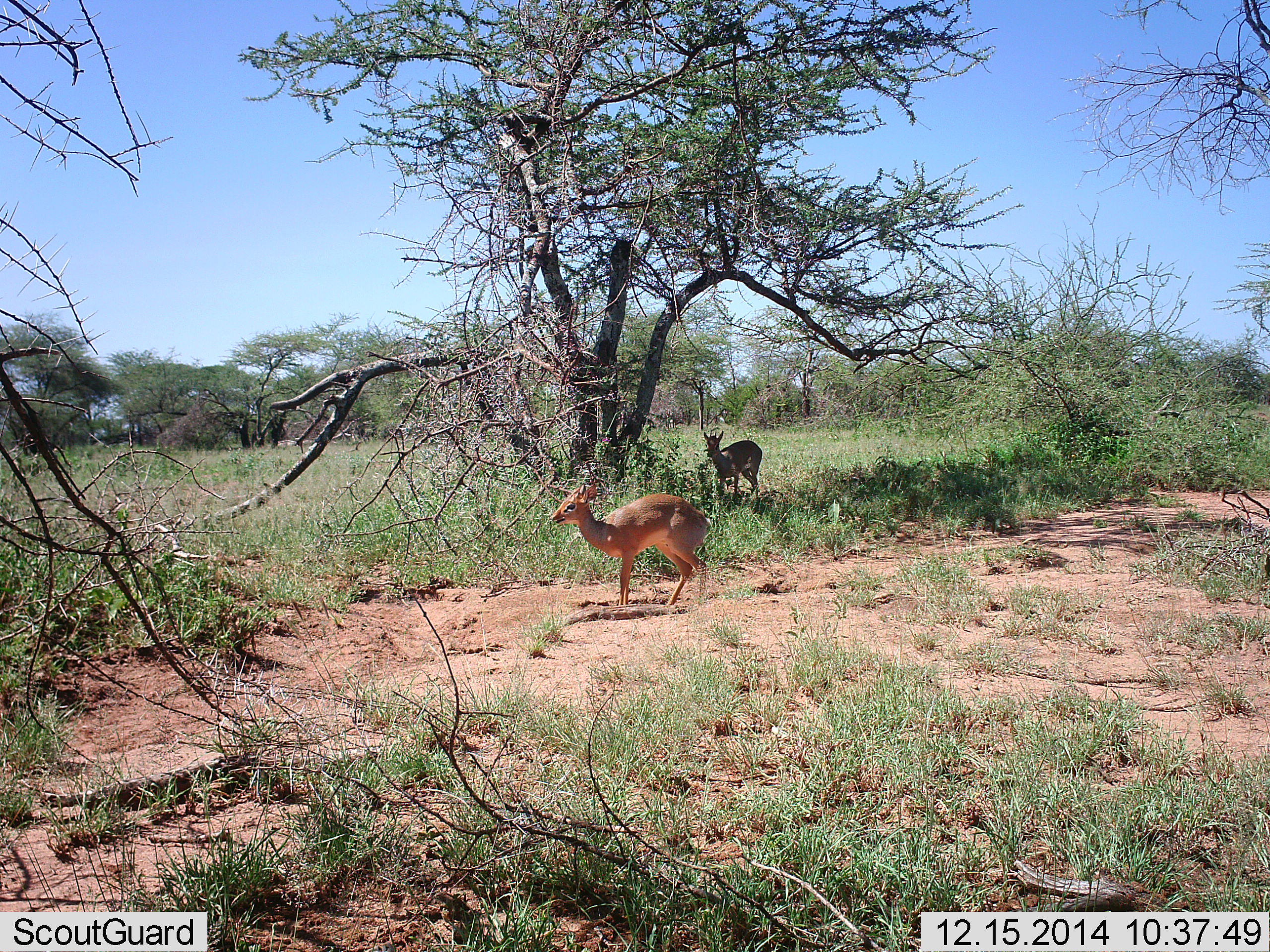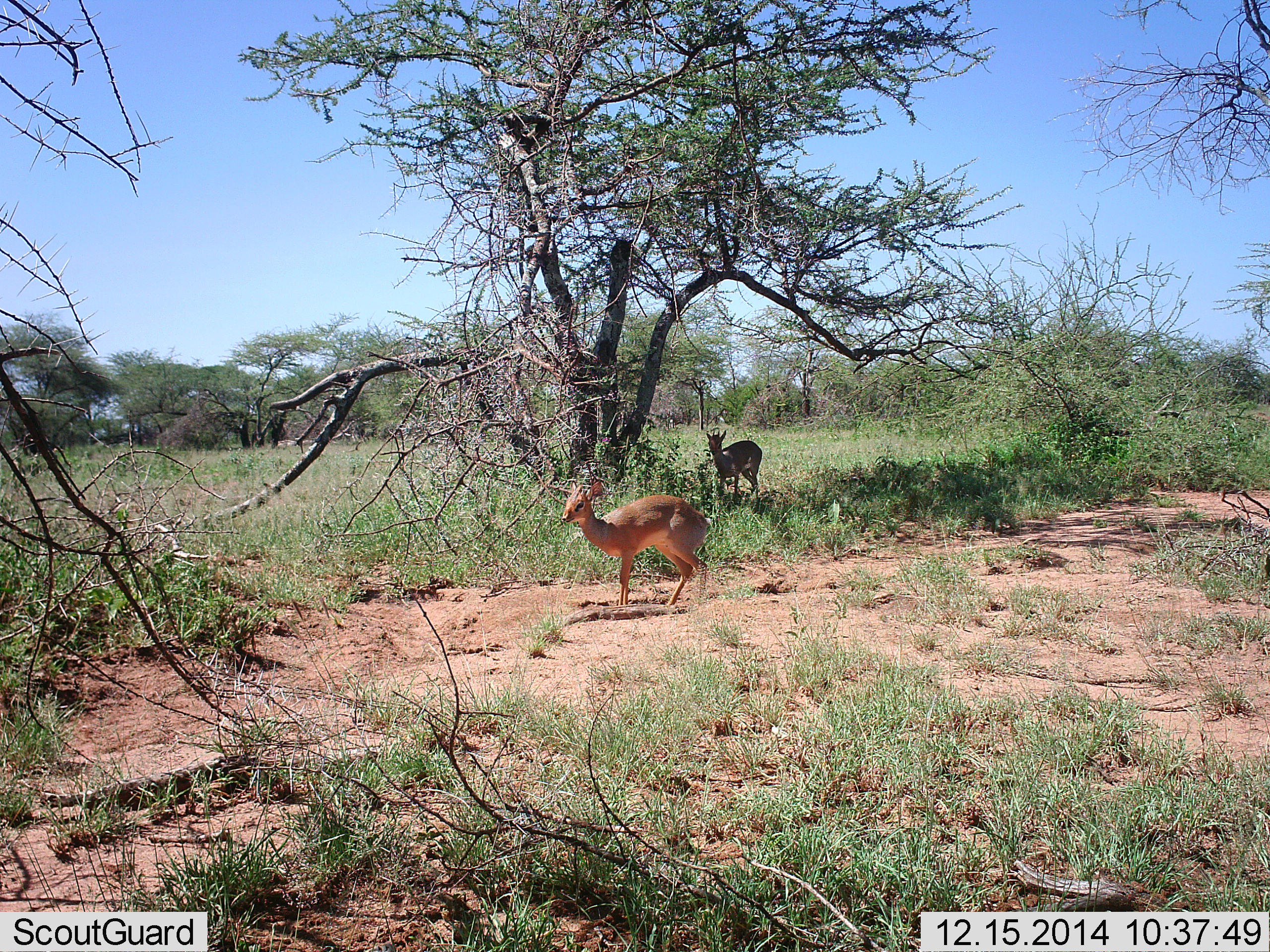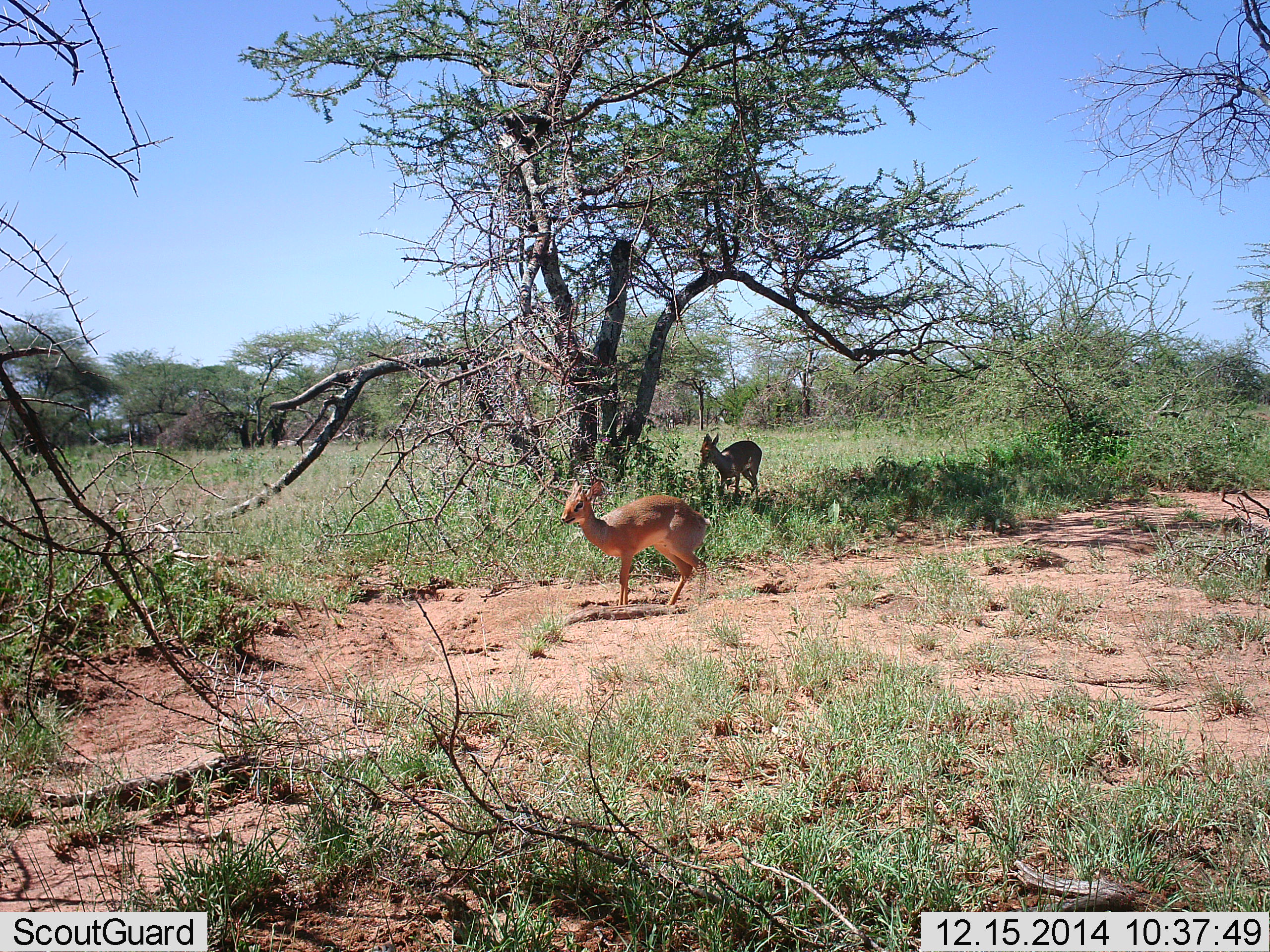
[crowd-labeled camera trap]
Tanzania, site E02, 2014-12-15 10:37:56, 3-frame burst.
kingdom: Animalia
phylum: Chordata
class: Mammalia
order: Artiodactyla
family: Bovidae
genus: Madoqua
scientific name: Madoqua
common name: dikdik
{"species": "dikdik (Madoqua)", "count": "2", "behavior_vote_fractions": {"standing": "100%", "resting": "10%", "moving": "10%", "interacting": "10%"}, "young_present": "20%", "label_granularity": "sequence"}